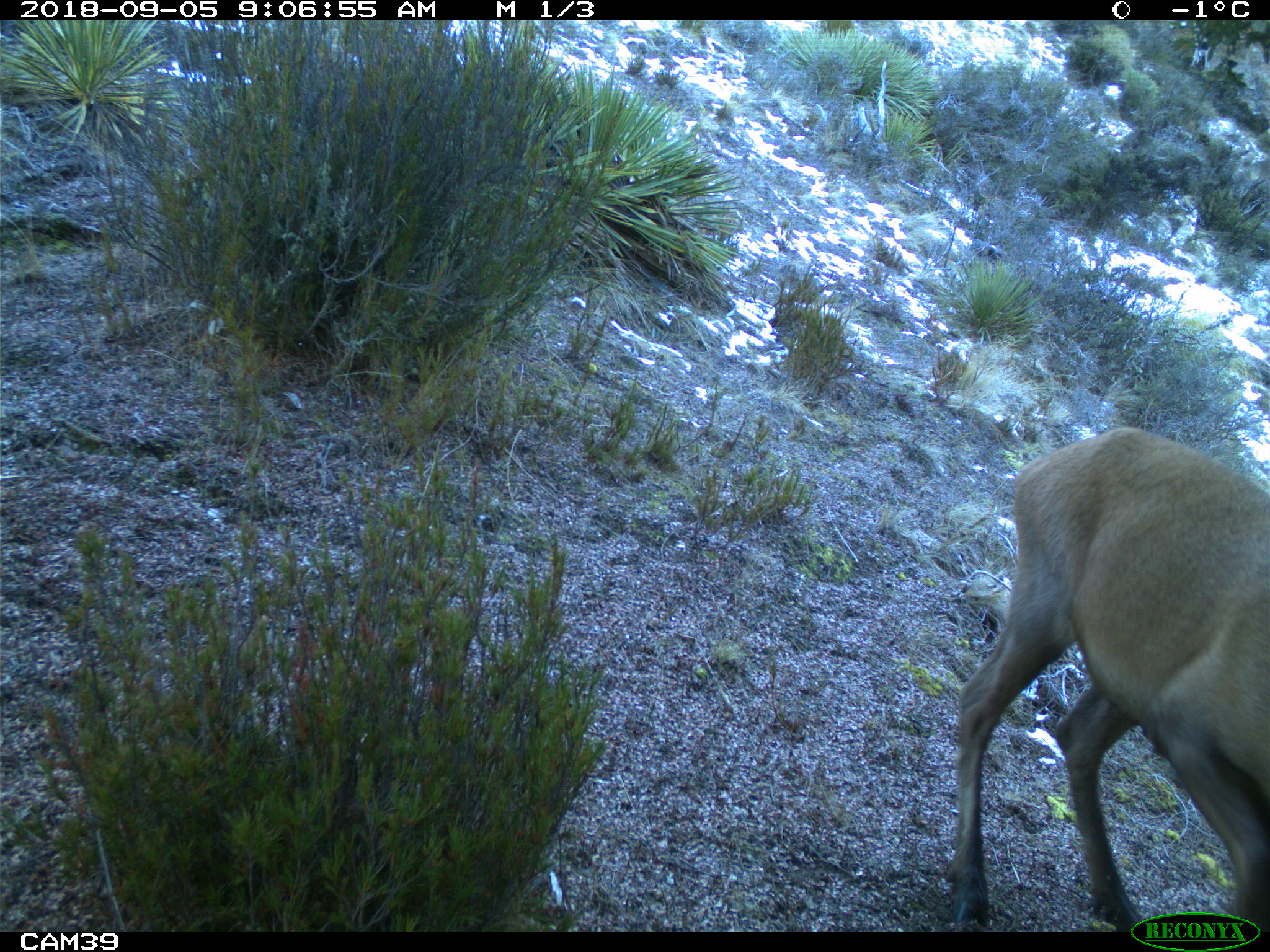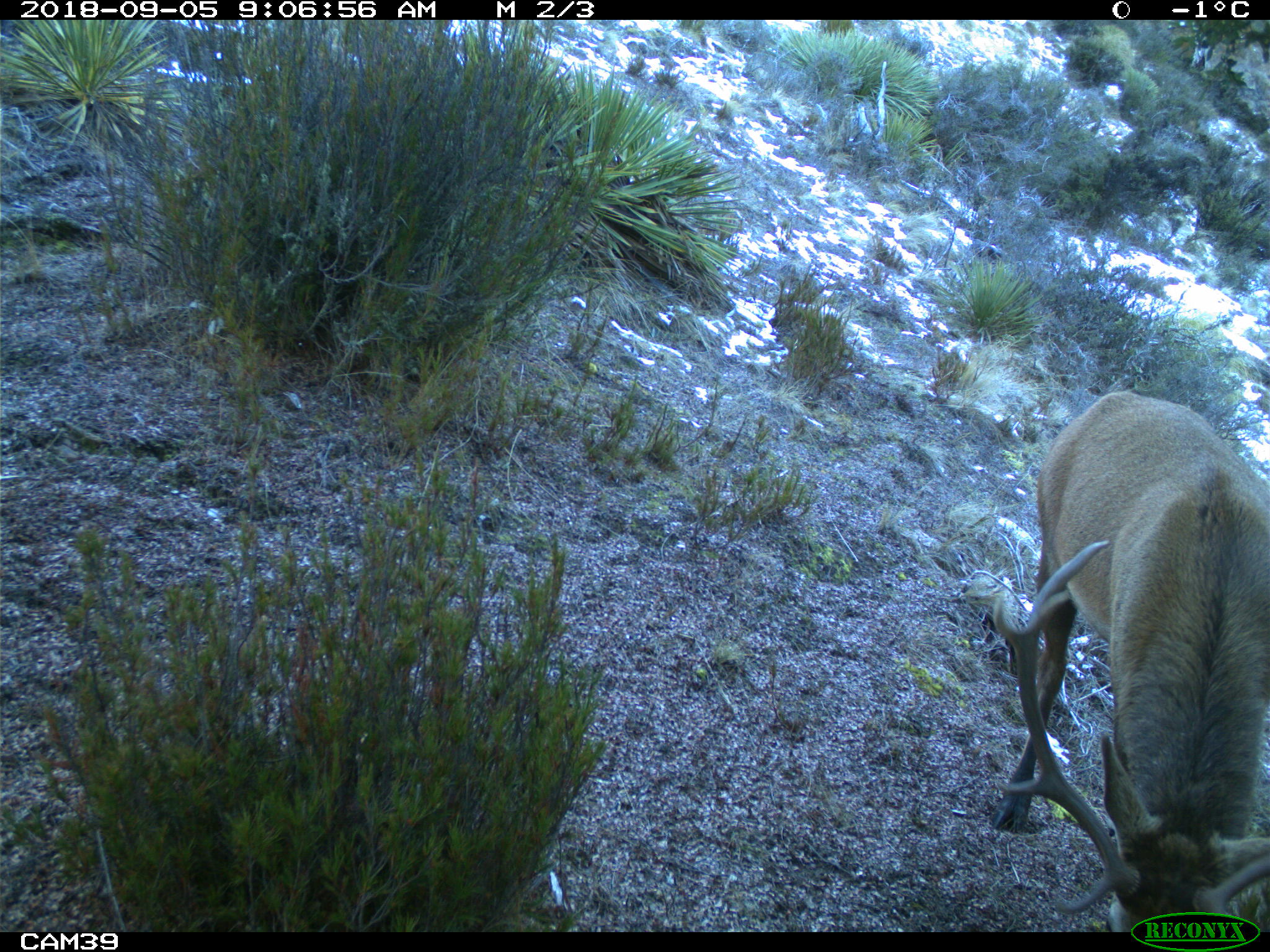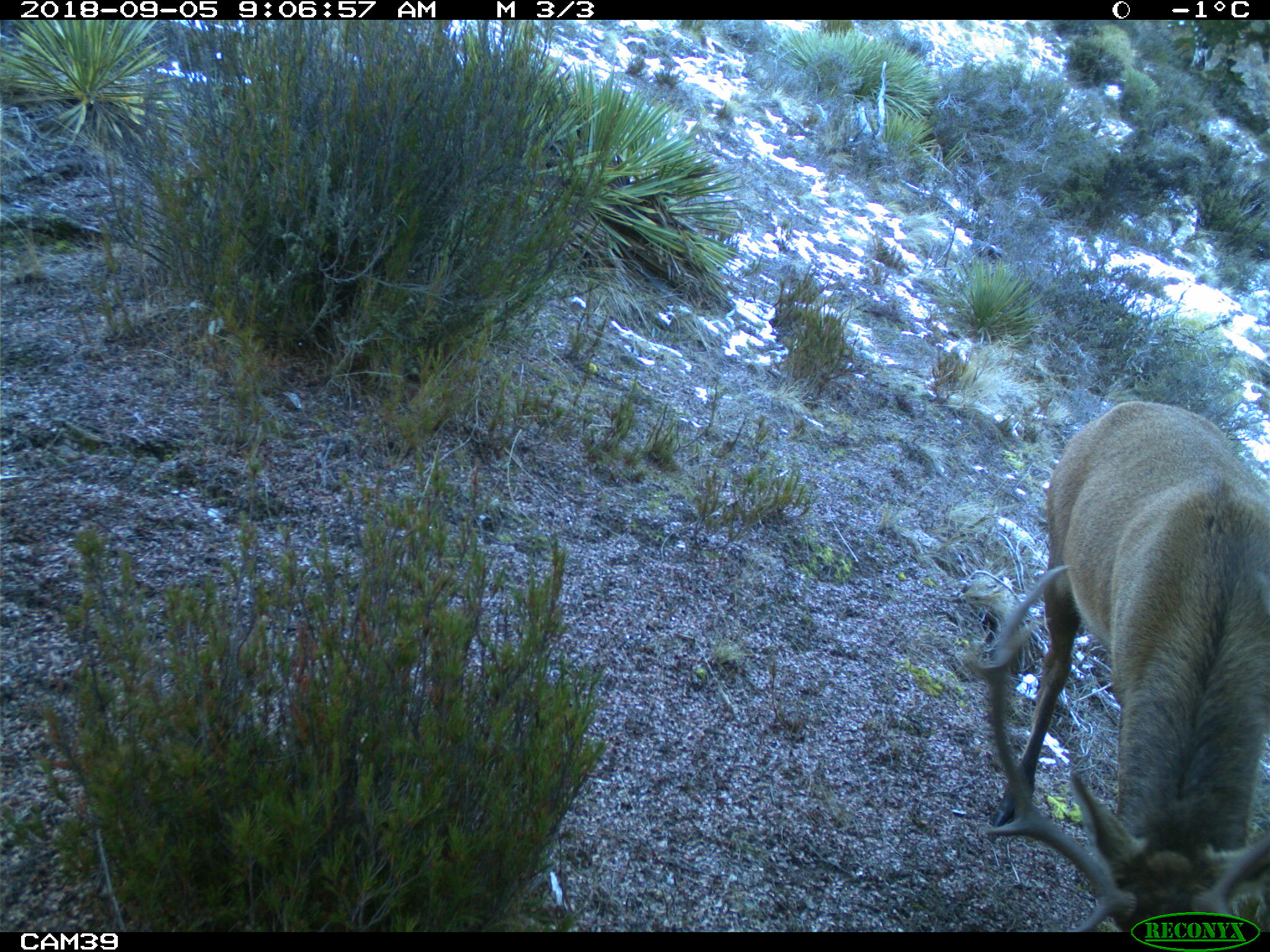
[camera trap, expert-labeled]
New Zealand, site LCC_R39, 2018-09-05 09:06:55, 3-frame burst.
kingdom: Animalia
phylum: Chordata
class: Mammalia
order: Artiodactyla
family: Cervidae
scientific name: Cervidae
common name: deer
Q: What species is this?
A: Deer (Cervidae).